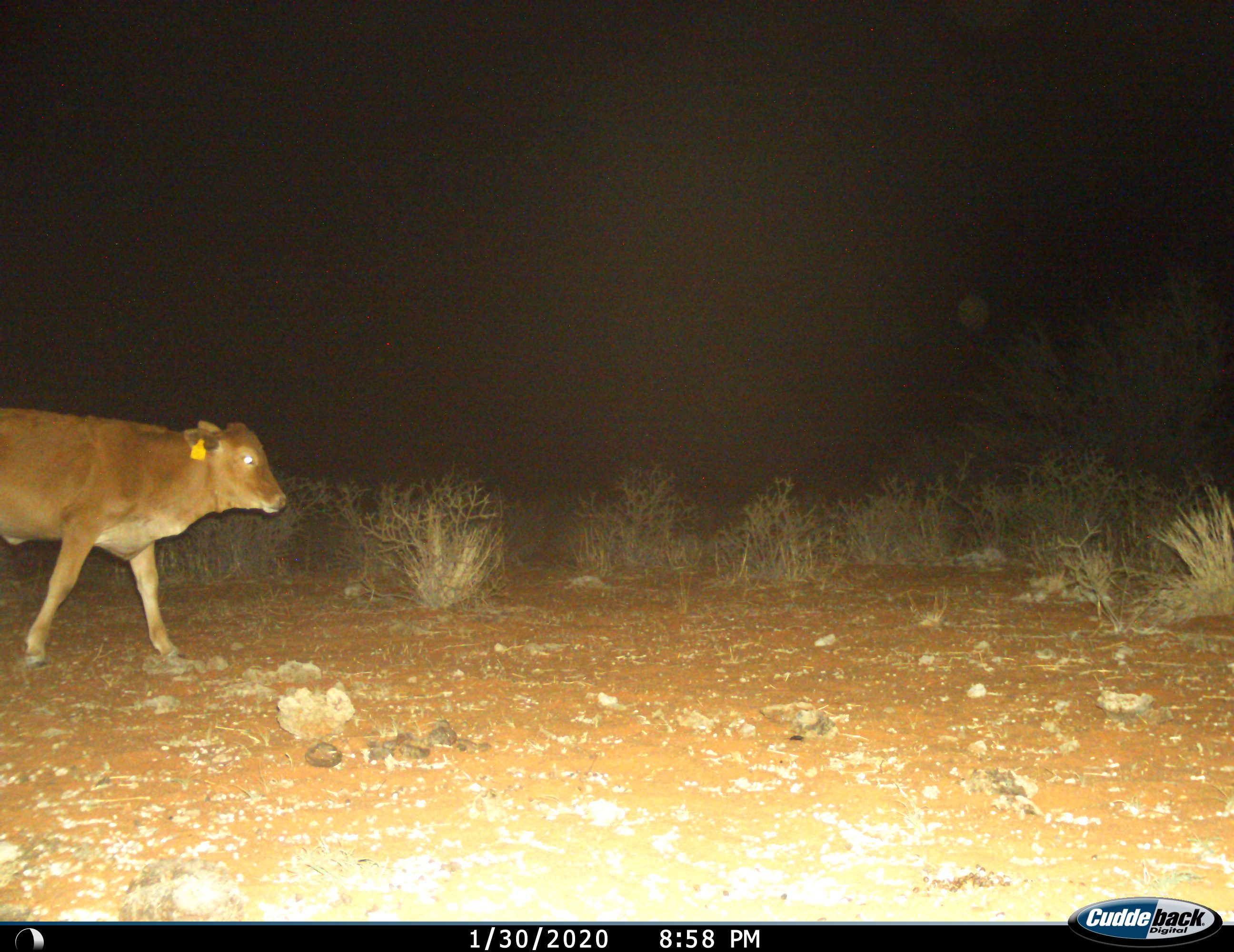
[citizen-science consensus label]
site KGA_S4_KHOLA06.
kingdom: Animalia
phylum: Chordata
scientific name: Vertebrata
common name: domestic animal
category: domesticanimal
Domesticanimal (domestic animal) (Vertebrata), count 1. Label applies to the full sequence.